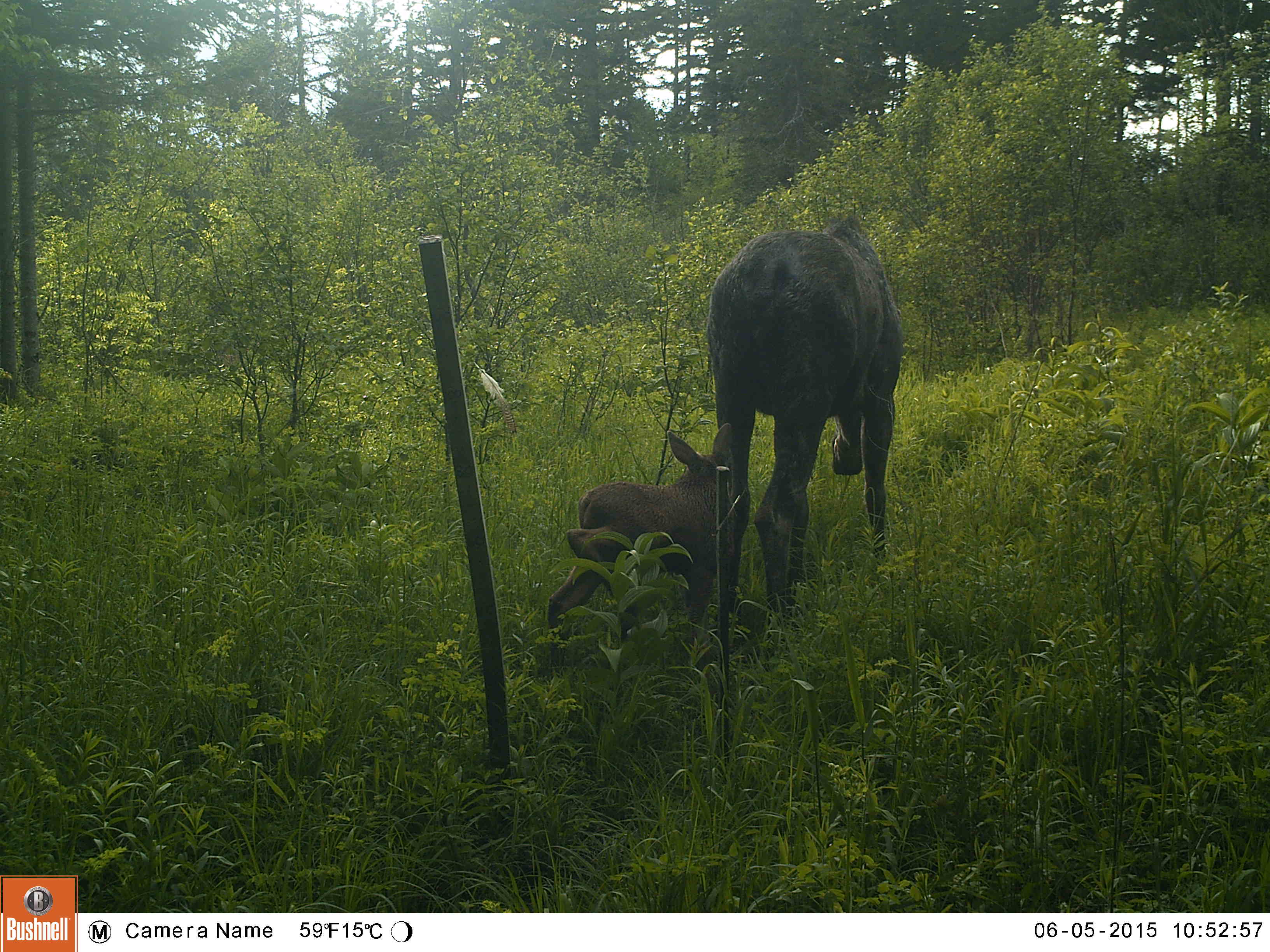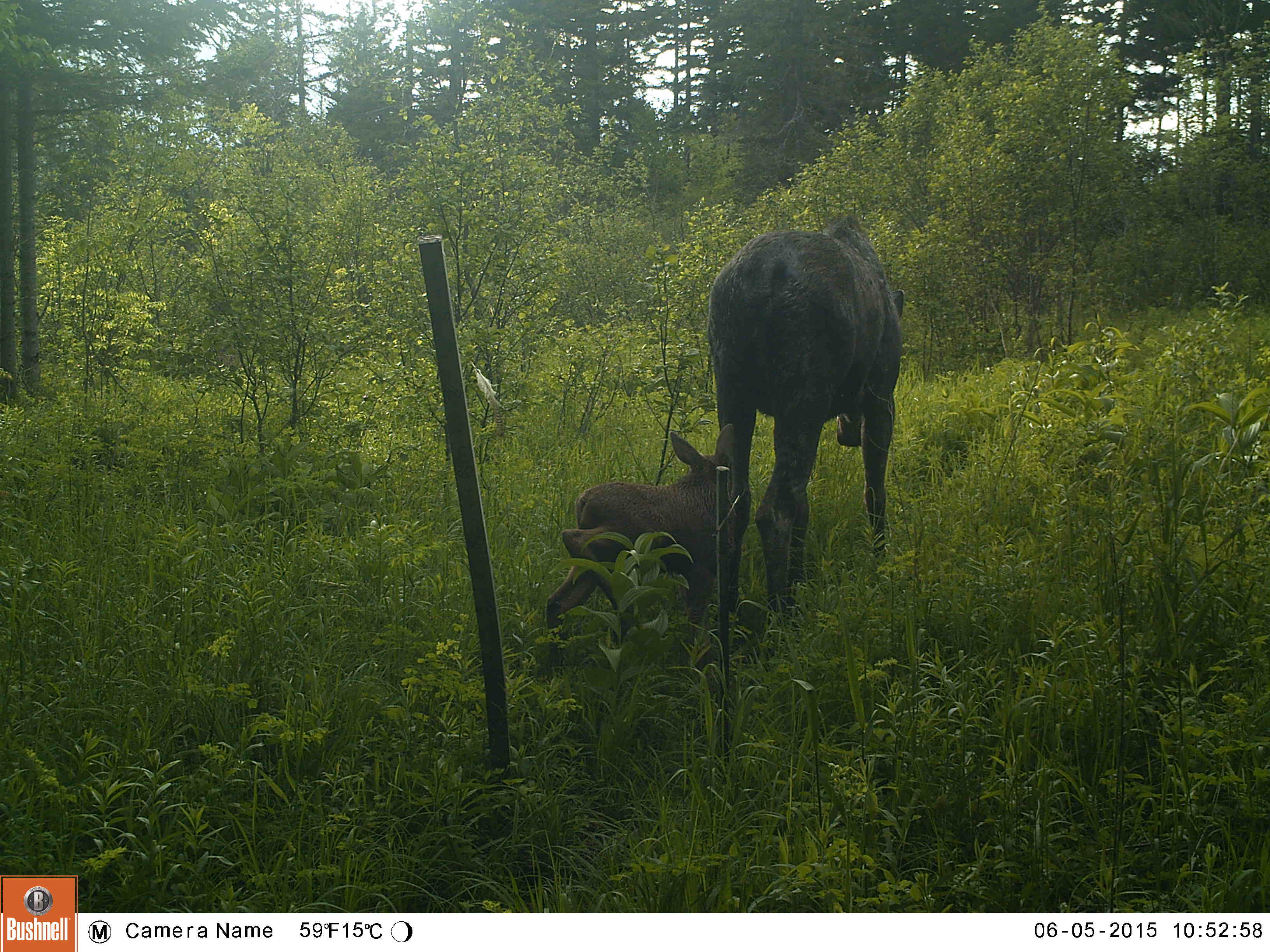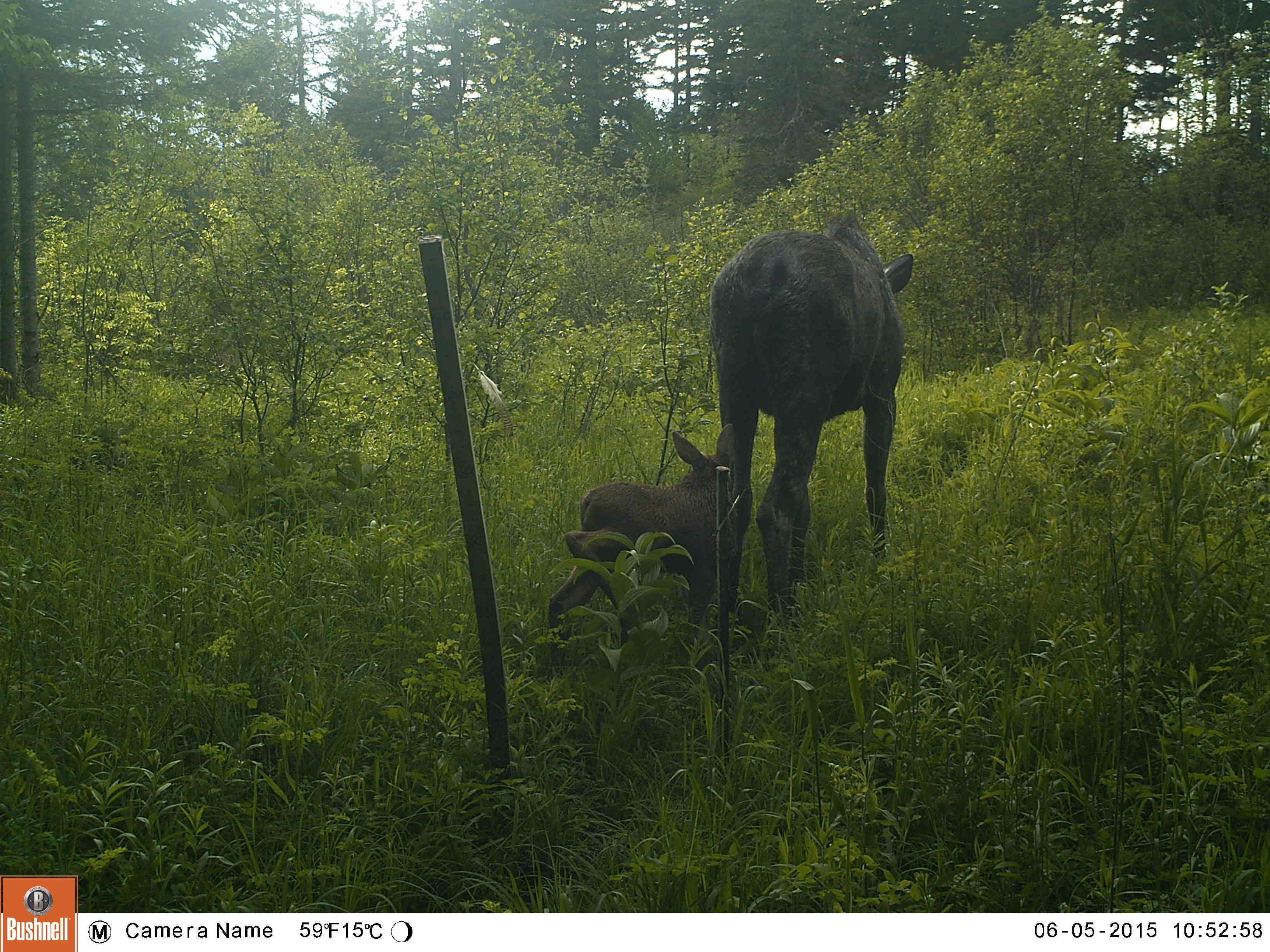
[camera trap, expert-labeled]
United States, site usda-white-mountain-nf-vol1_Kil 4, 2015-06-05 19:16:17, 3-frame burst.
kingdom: Animalia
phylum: Chordata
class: Mammalia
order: Artiodactyla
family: Cervidae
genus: Alces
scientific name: Alces alces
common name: moose